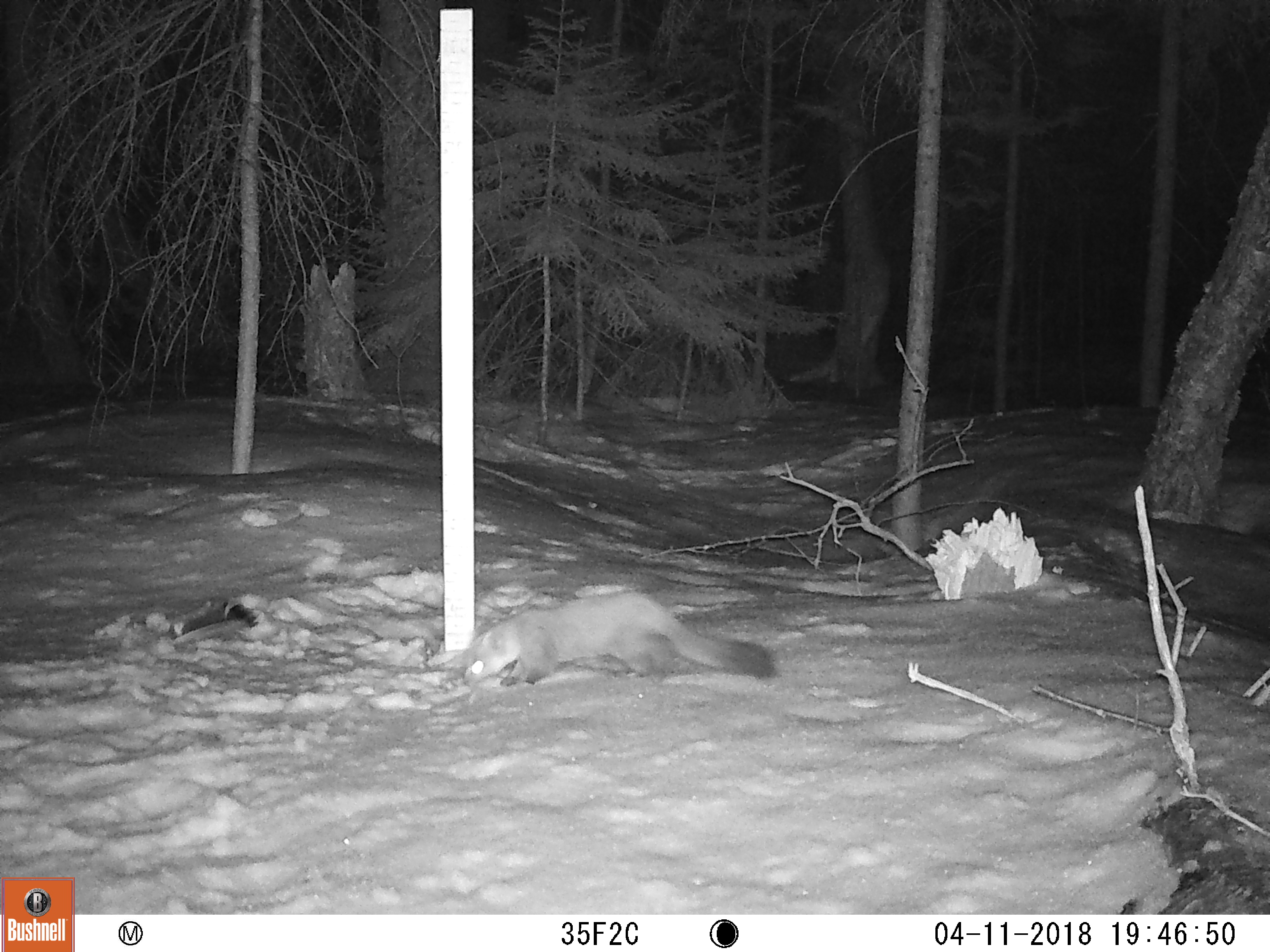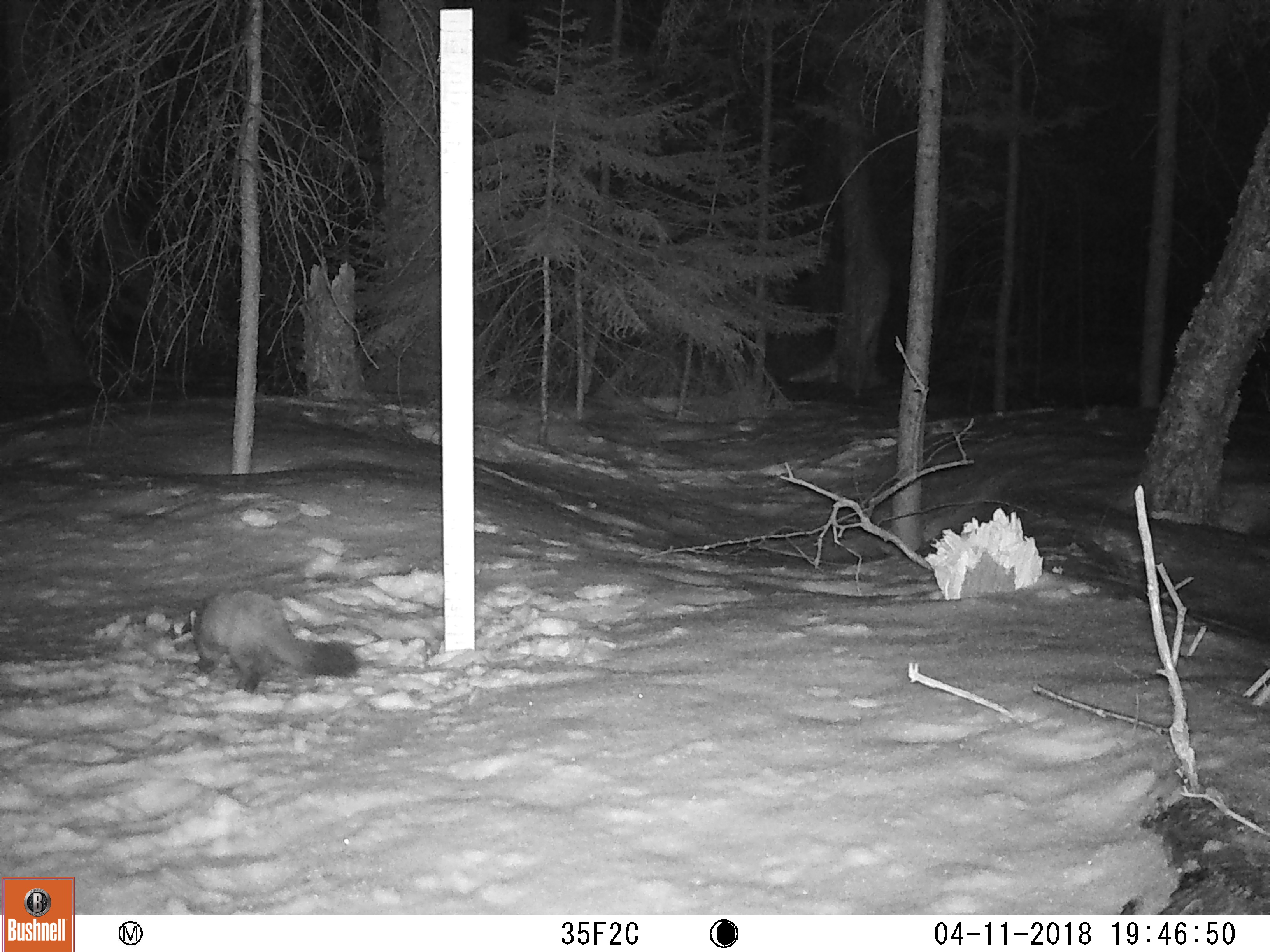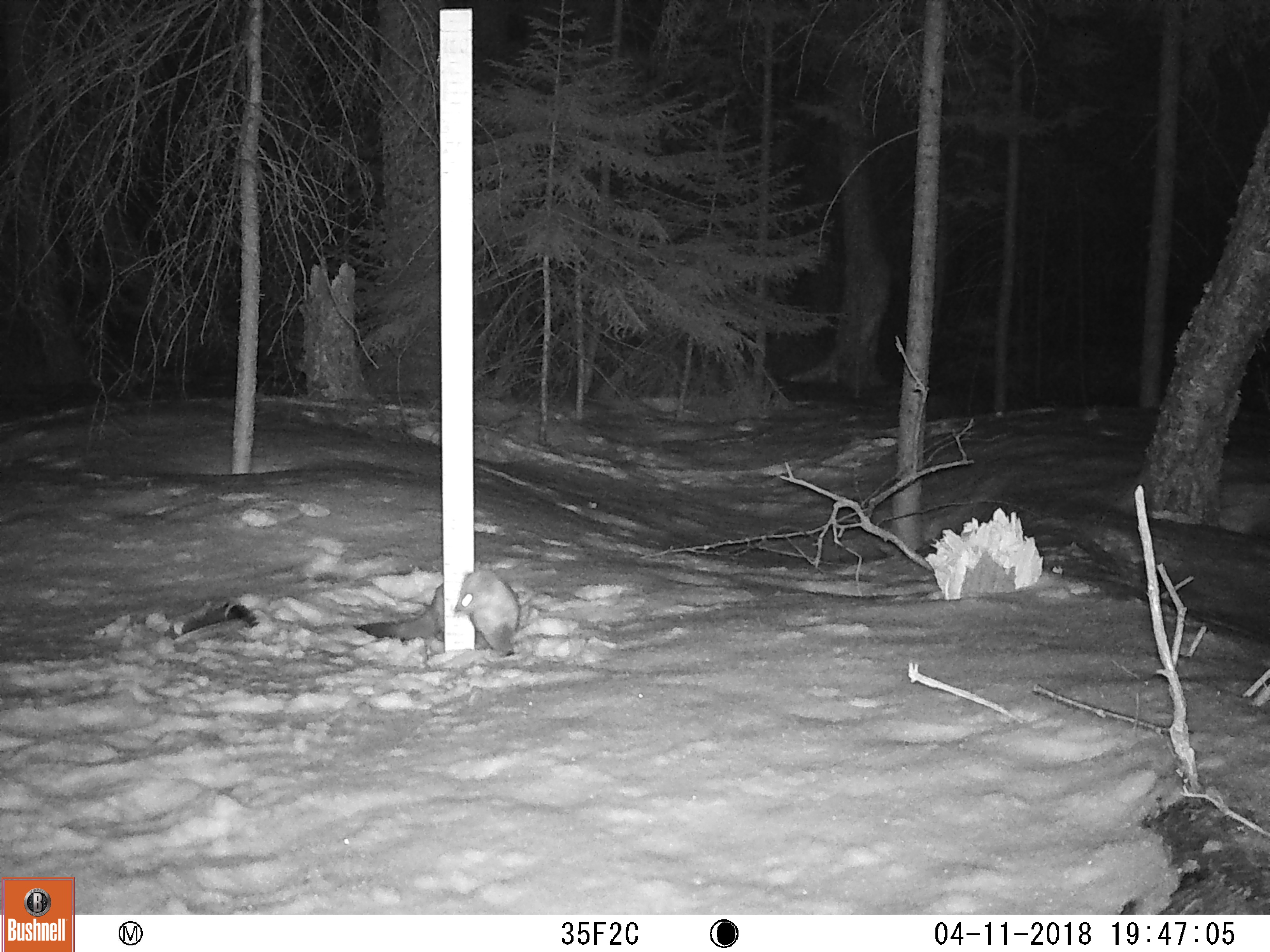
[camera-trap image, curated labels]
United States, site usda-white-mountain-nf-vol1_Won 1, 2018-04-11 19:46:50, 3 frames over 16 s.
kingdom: Animalia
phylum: Chordata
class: Mammalia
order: Carnivora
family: Mustelidae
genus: Martes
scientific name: Martes americana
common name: american marten